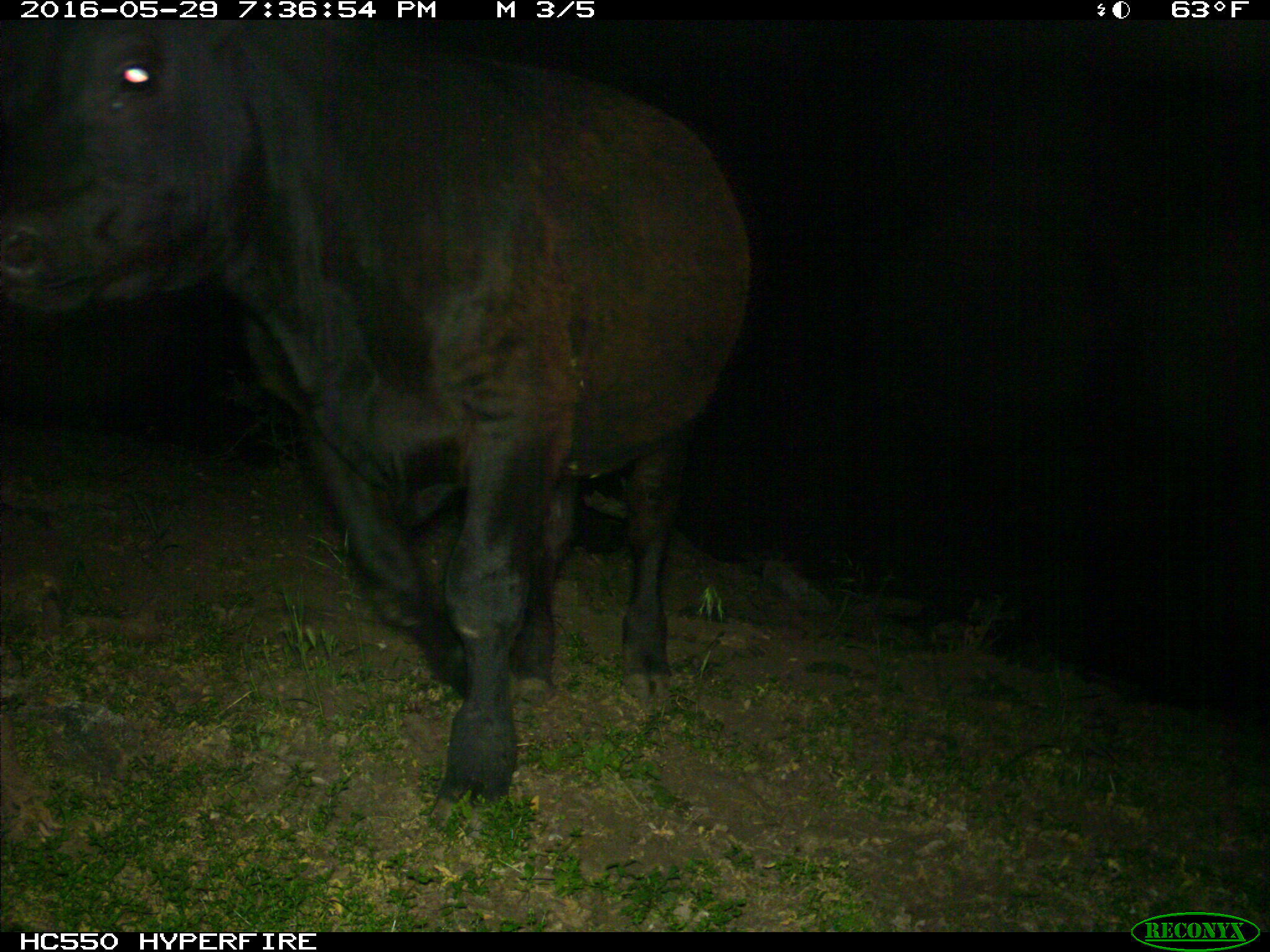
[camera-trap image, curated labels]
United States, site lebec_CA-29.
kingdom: Animalia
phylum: Chordata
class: Mammalia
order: Artiodactyla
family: Bovidae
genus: Bos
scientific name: Bos taurus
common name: domestic cow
Bos taurus (domestic cow).